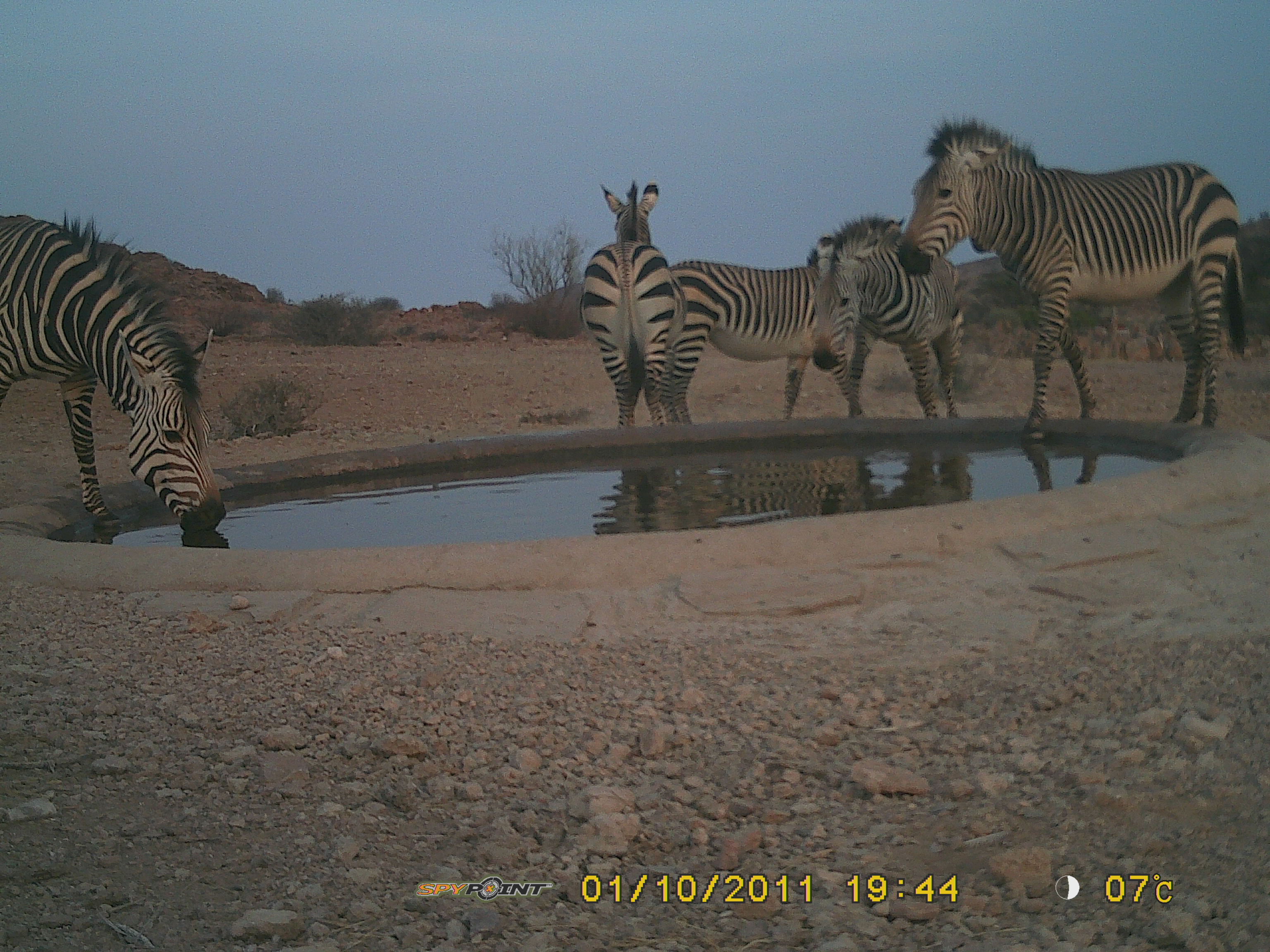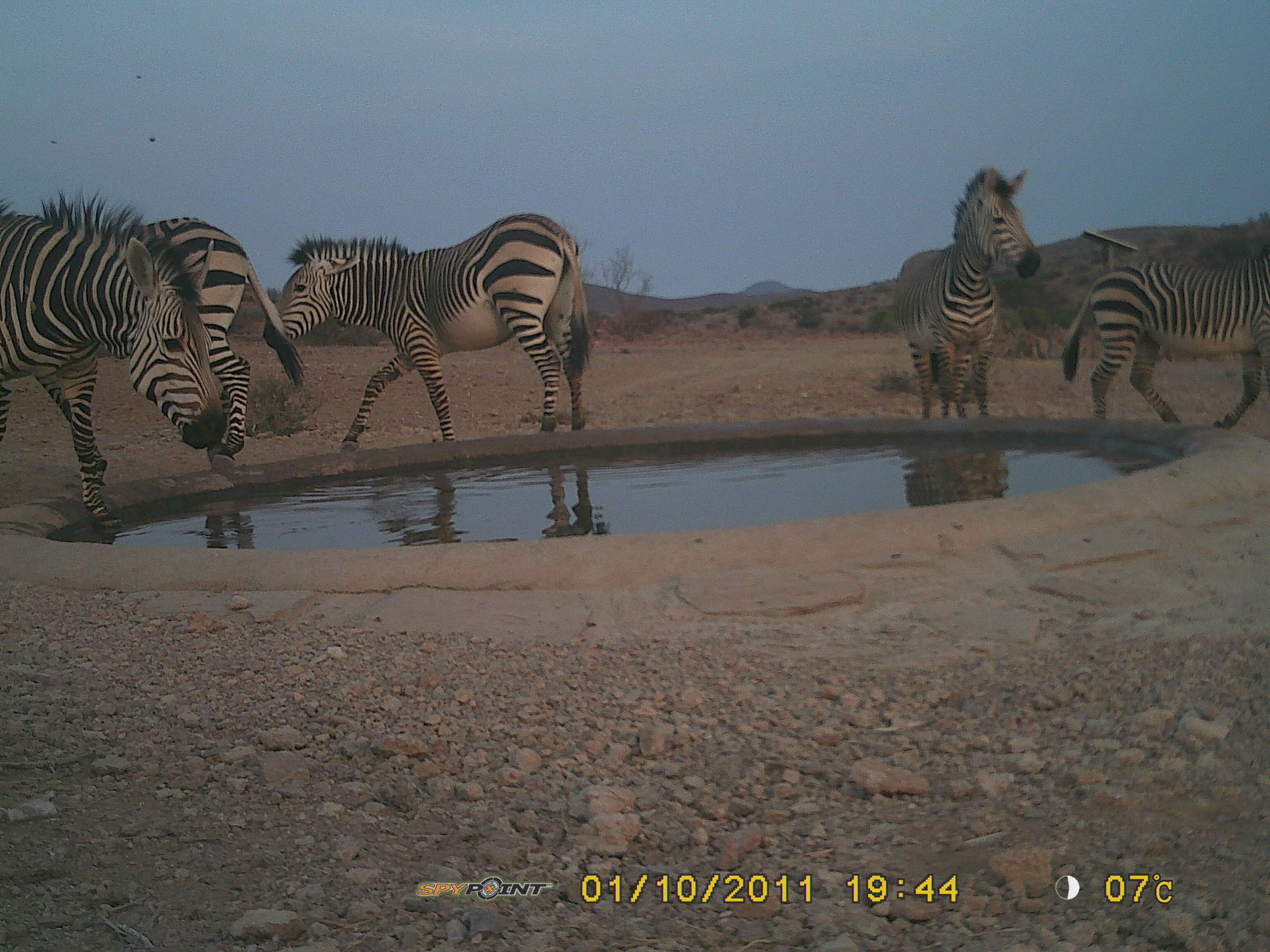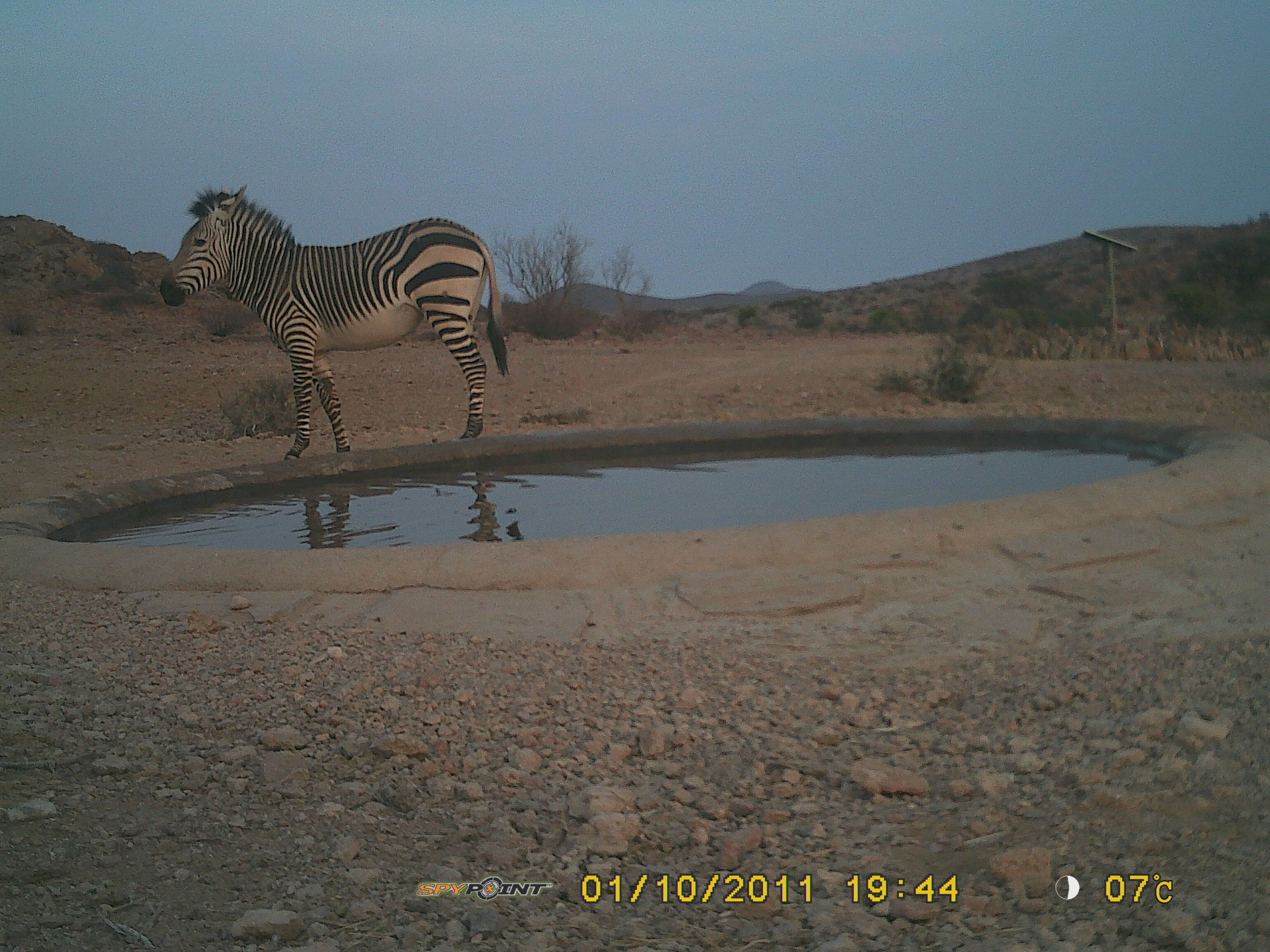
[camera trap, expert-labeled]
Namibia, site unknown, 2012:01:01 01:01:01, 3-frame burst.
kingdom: Animalia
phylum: Chordata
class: Mammalia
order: Perissodactyla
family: Equidae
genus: Equus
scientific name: Equus zebra hartmannae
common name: hartmann's mountain zebra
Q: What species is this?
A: Equus zebra hartmannae (hartmann's mountain zebra).